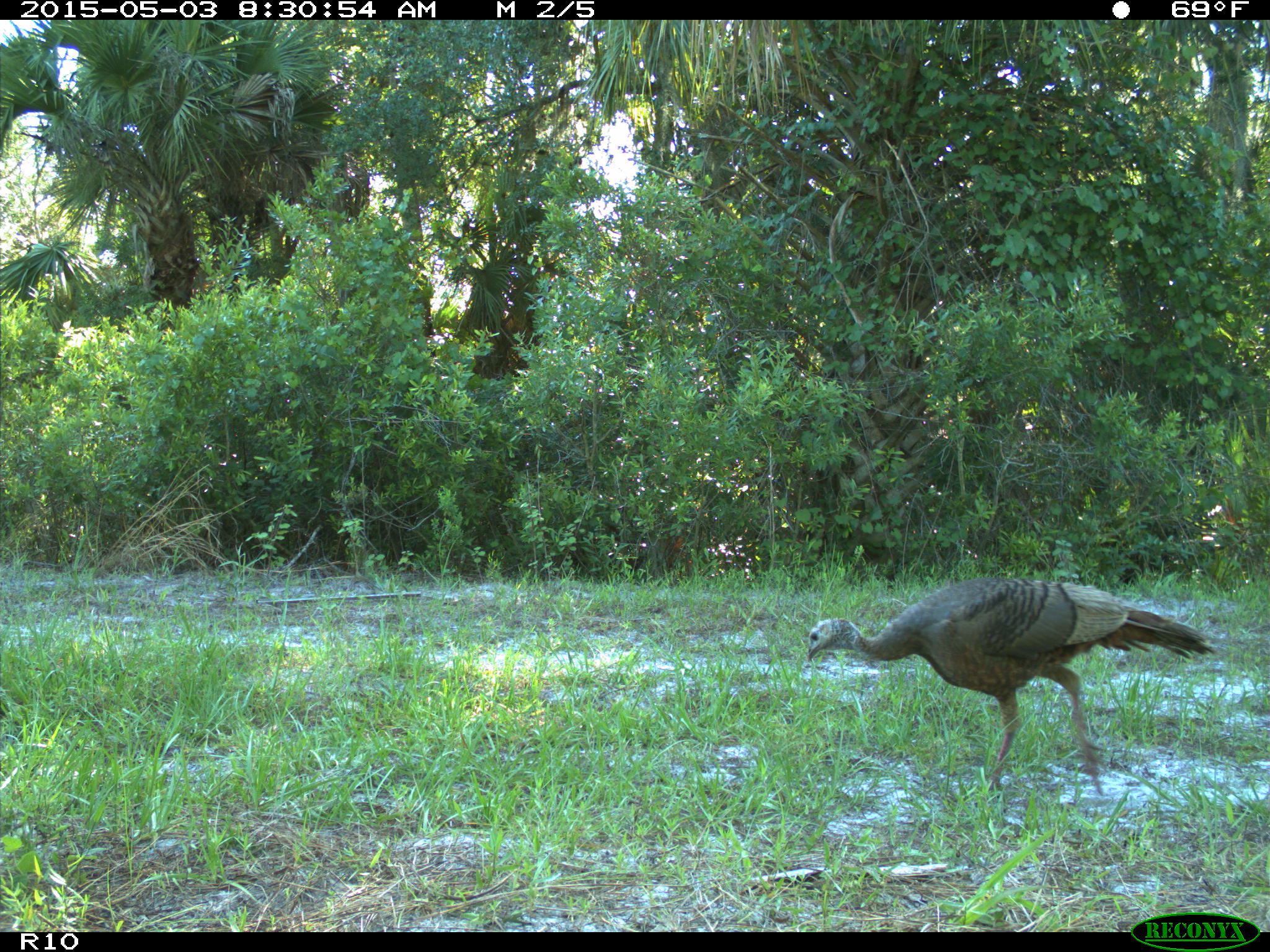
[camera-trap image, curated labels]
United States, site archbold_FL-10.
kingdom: Animalia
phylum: Chordata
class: Aves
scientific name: Aves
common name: birds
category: unidentified bird